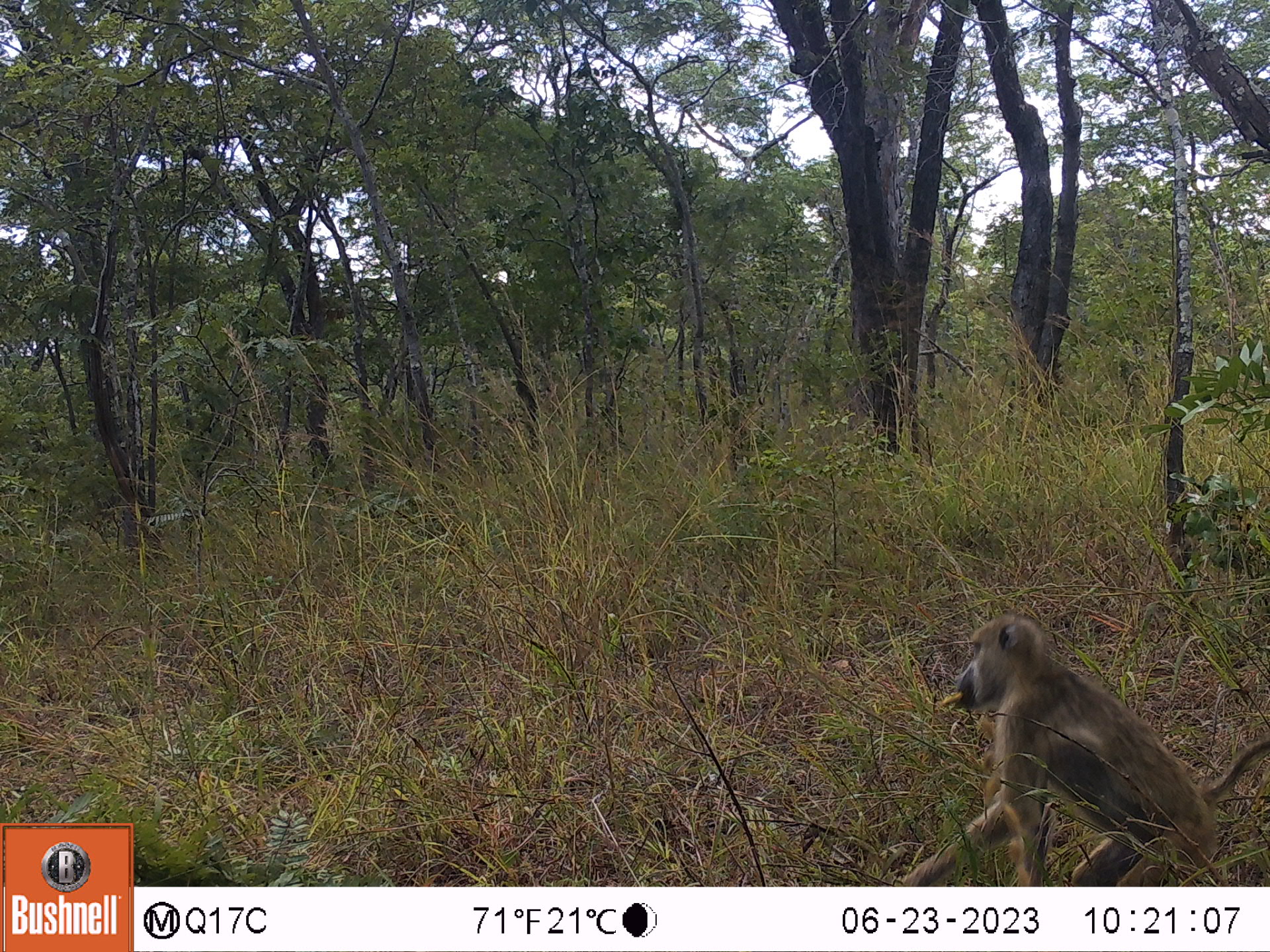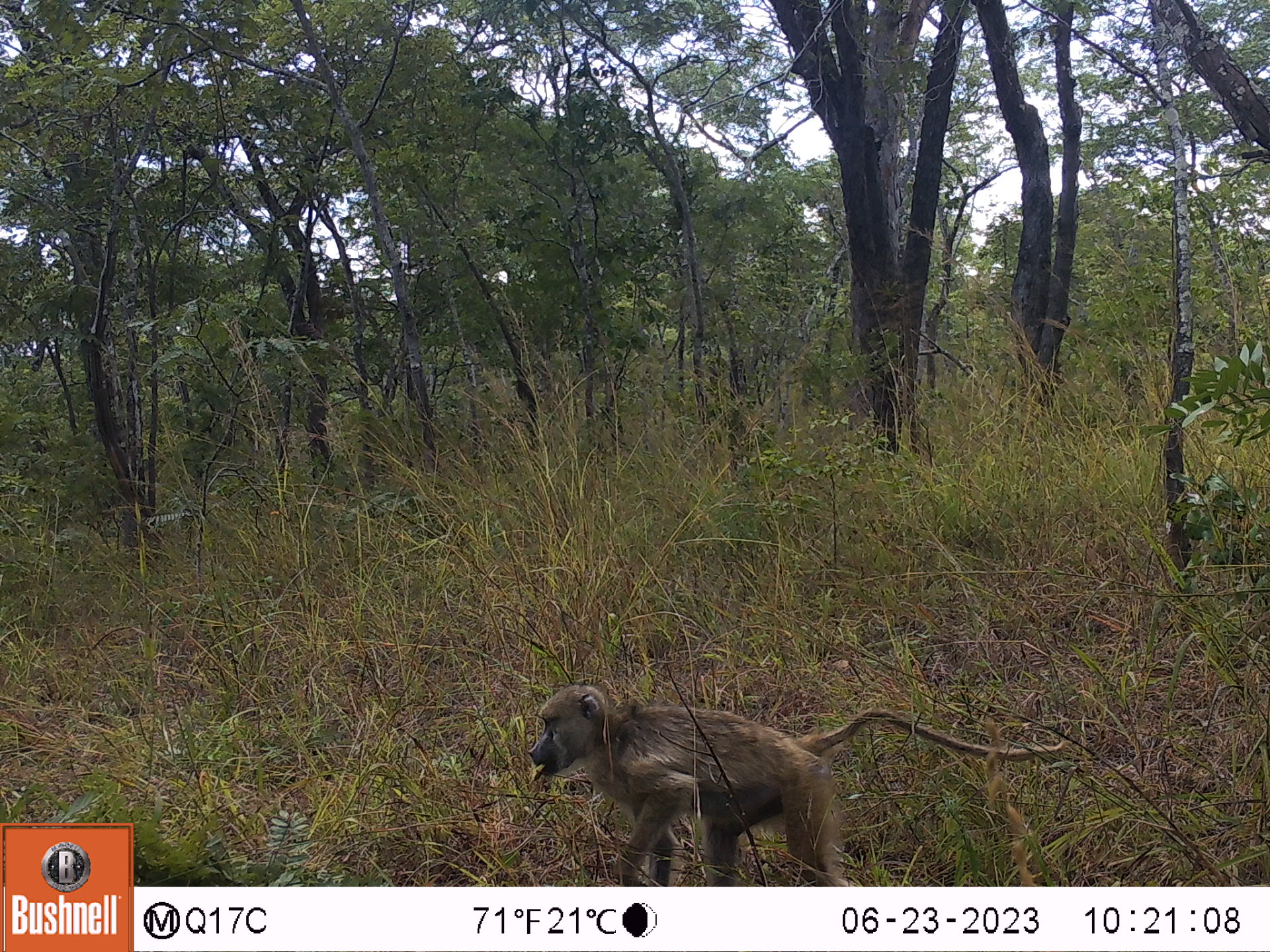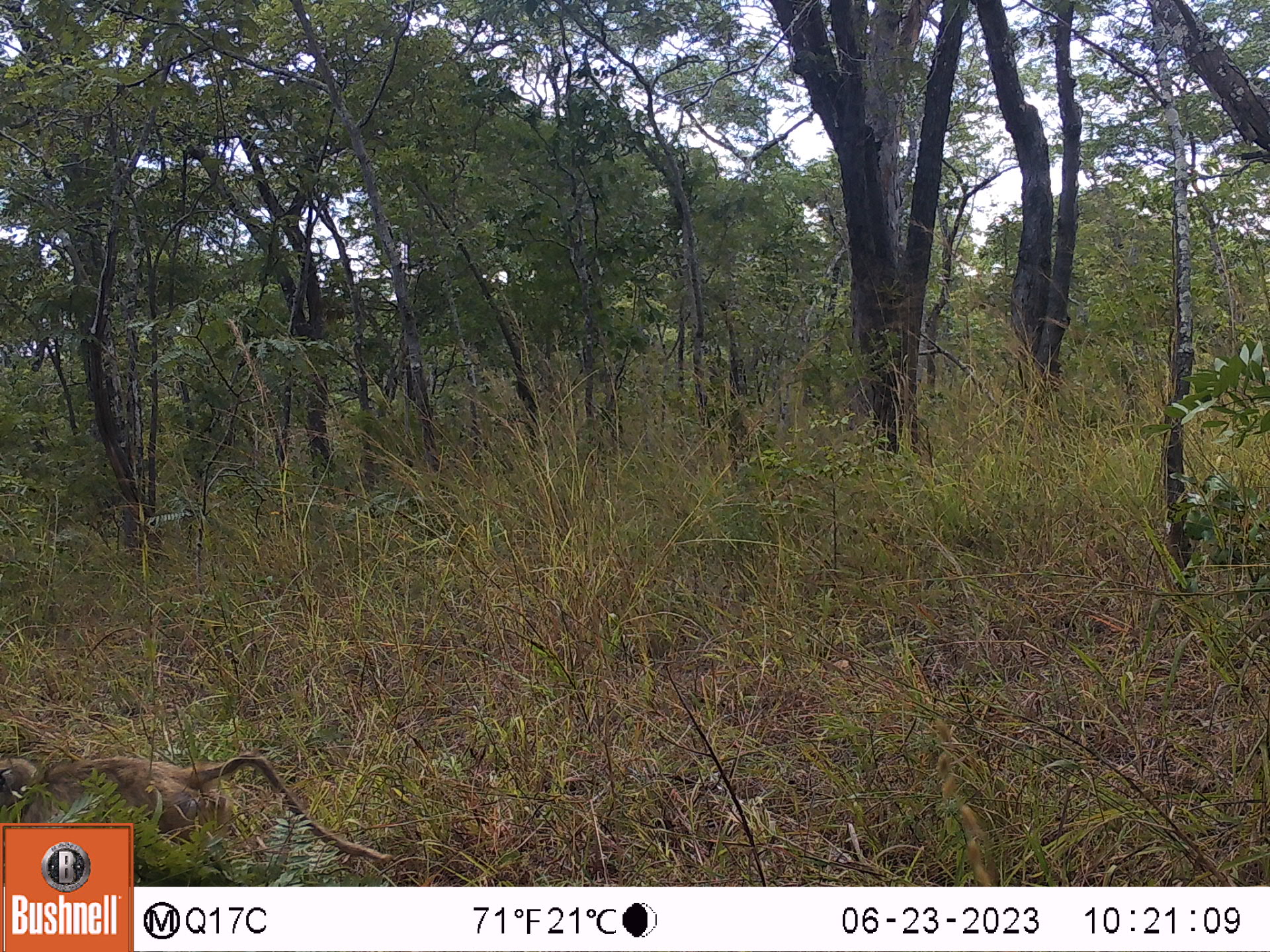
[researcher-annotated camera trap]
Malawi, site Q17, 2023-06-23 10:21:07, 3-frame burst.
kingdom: Animalia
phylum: Chordata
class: Mammalia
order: Primates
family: Cercopithecidae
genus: Papio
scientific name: Papio cynocephalus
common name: yellow baboon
Yellow baboon (Papio cynocephalus), count 1.